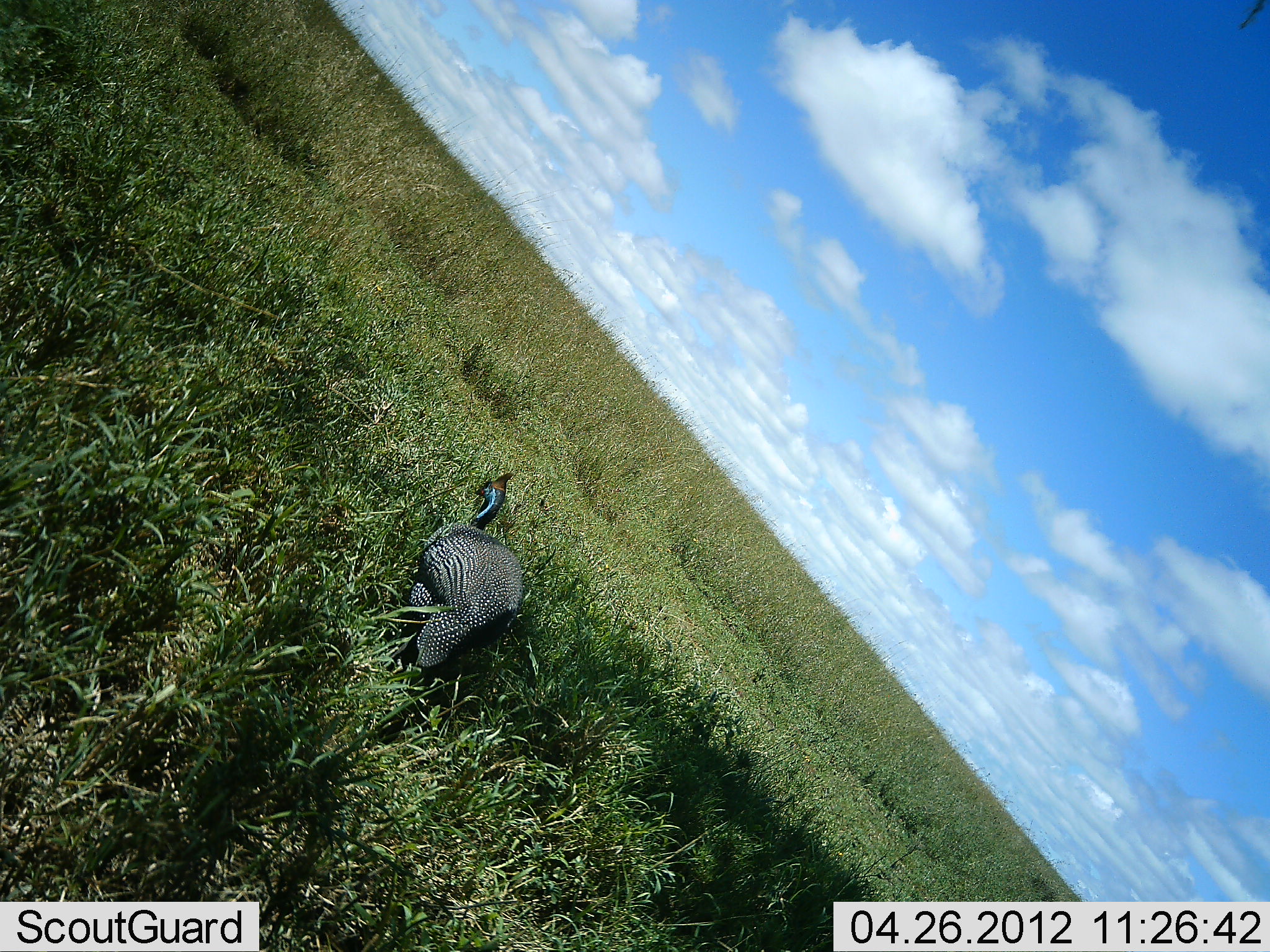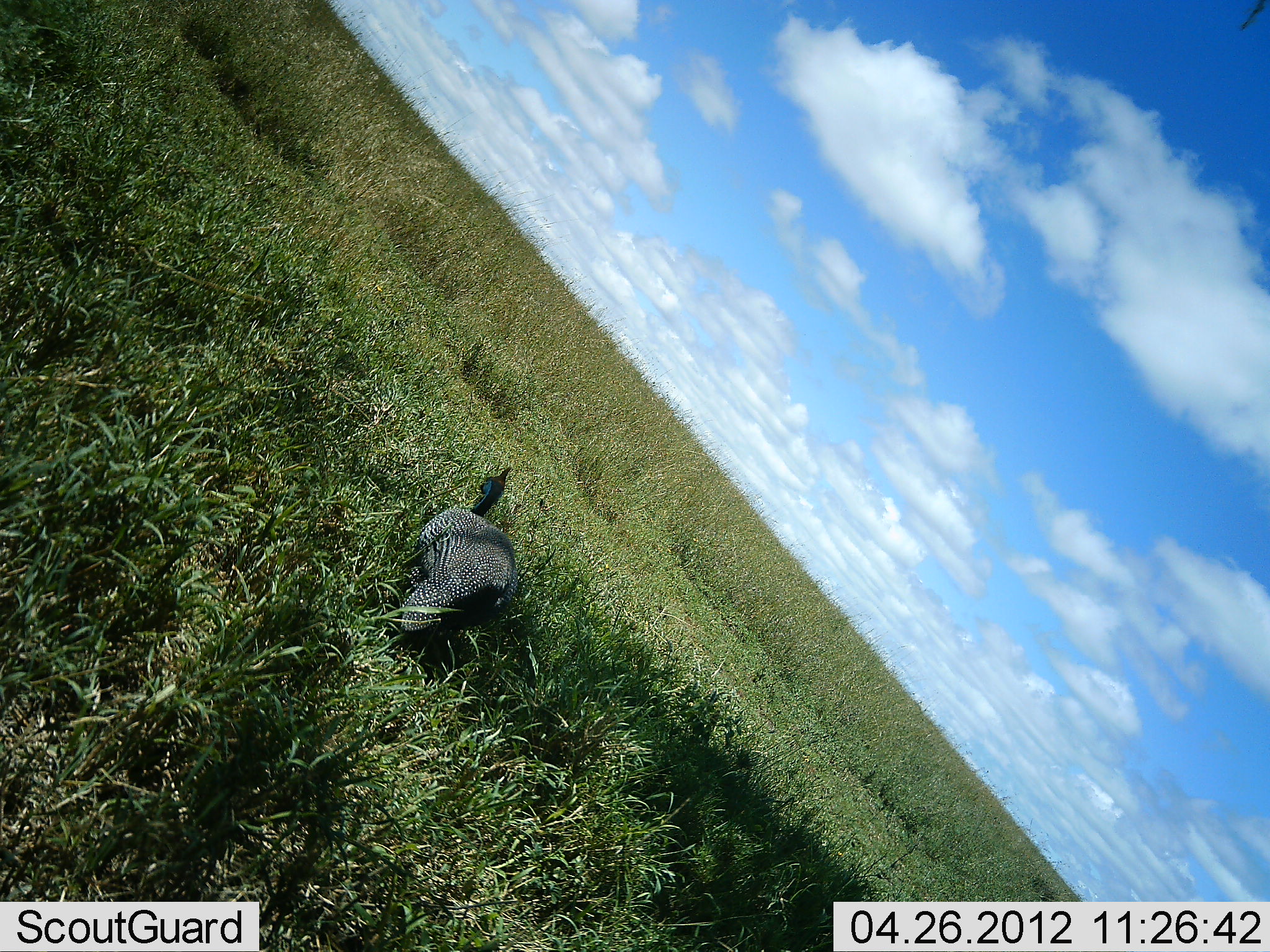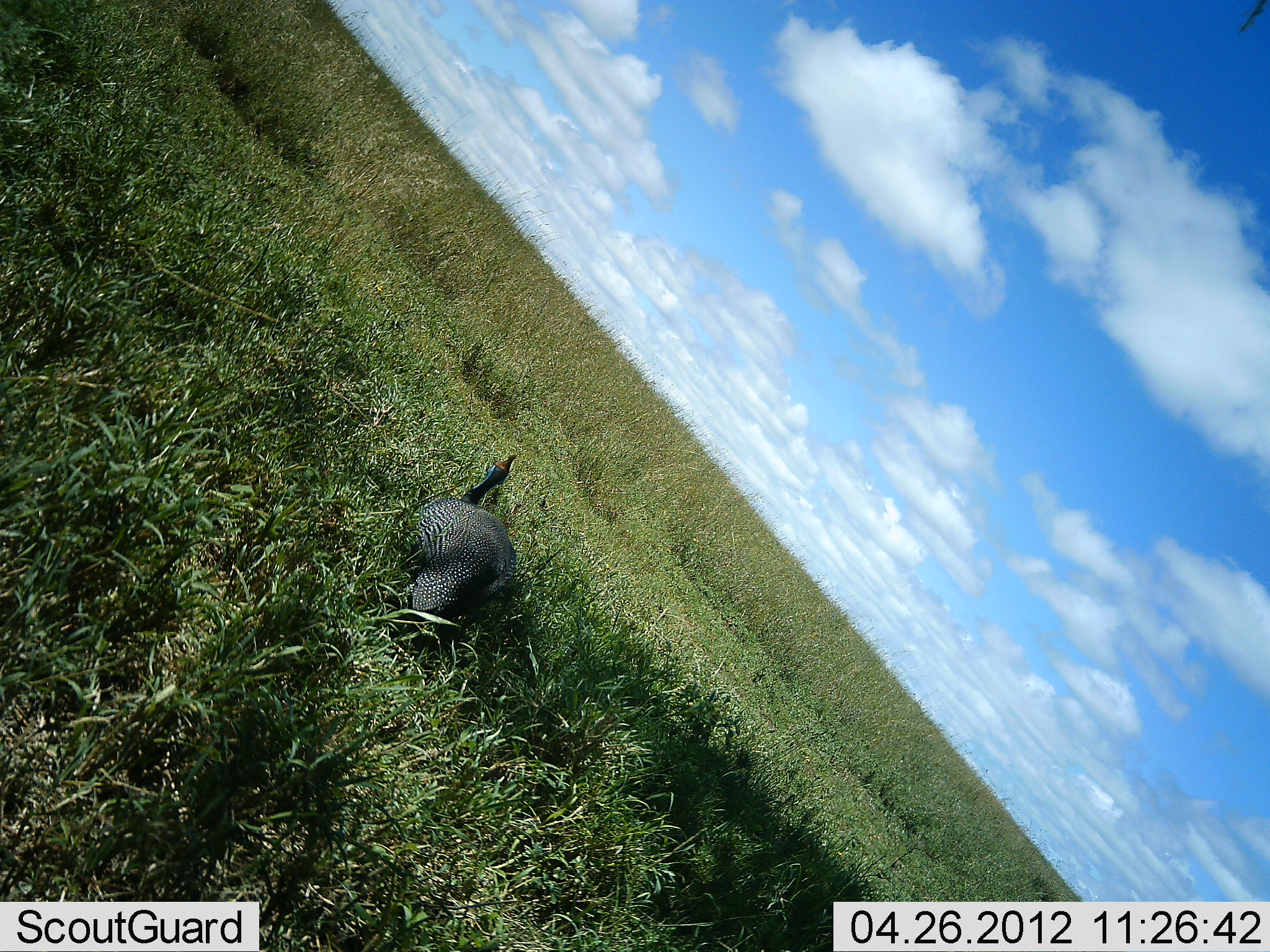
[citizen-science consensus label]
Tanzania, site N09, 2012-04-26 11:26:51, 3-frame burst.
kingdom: Animalia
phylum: Chordata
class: Aves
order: Galliformes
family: Numididae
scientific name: Numididae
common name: guinea fowl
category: guineafowl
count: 1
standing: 24%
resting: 4%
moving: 76%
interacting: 0%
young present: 0%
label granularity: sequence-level